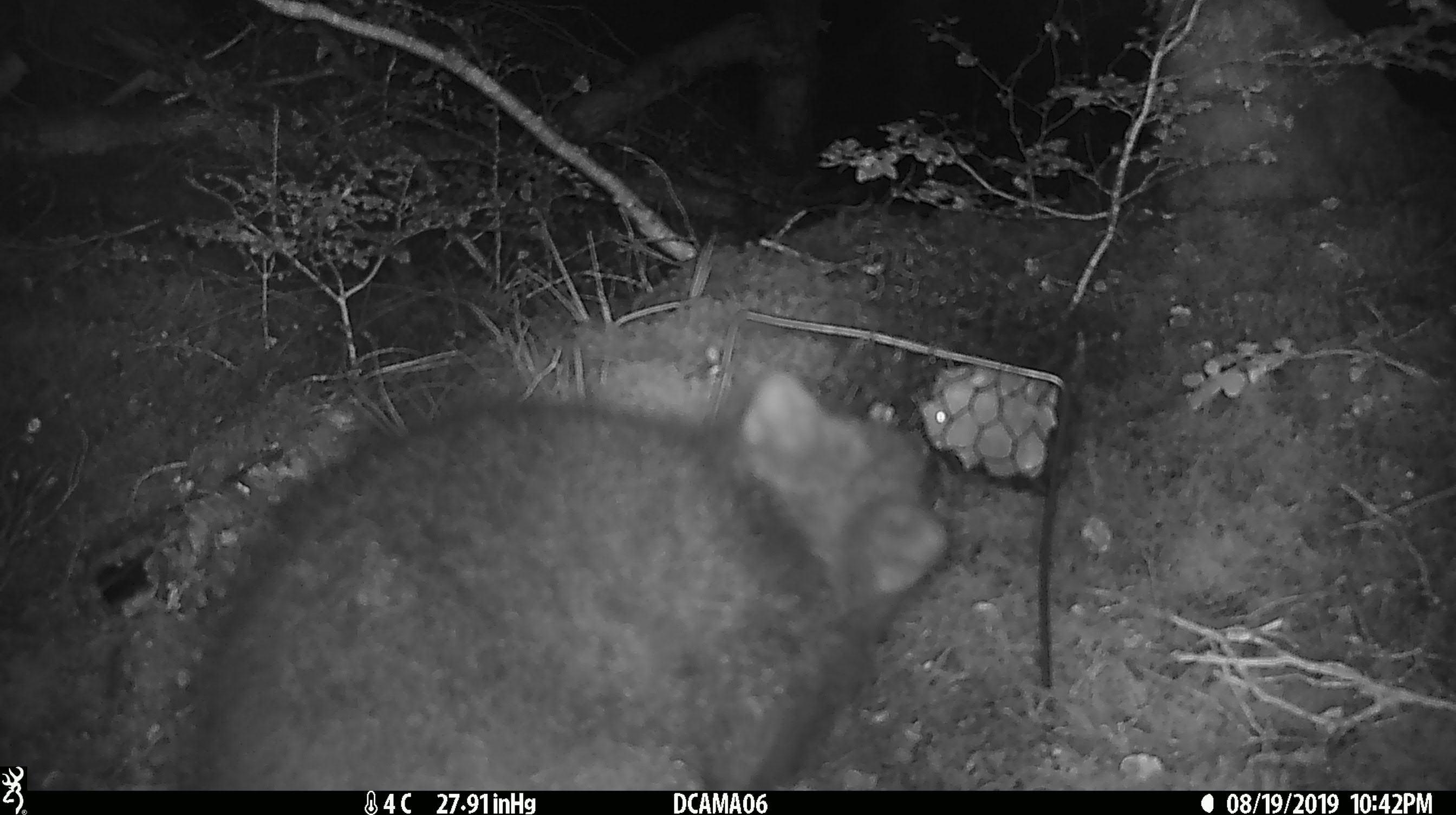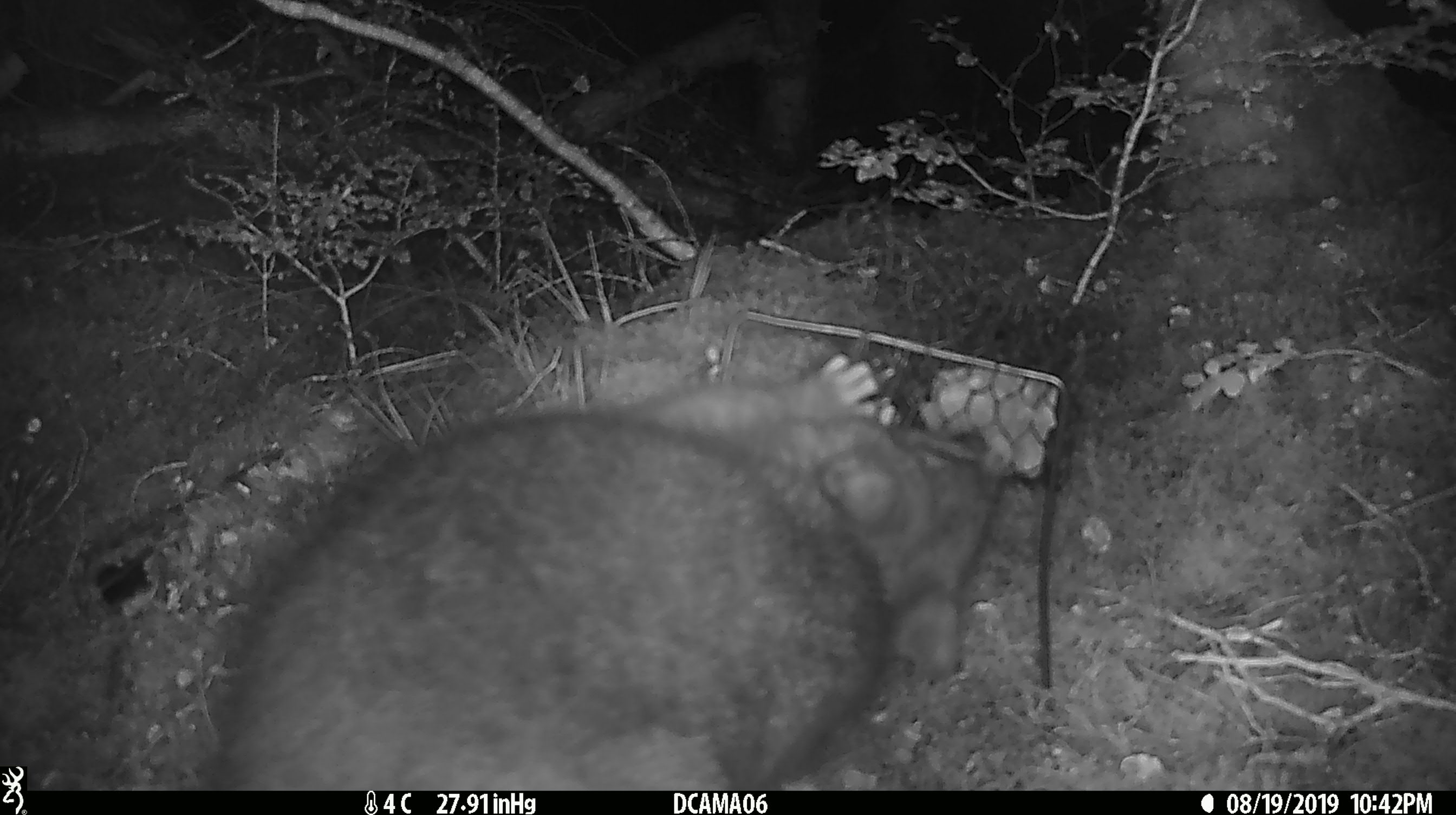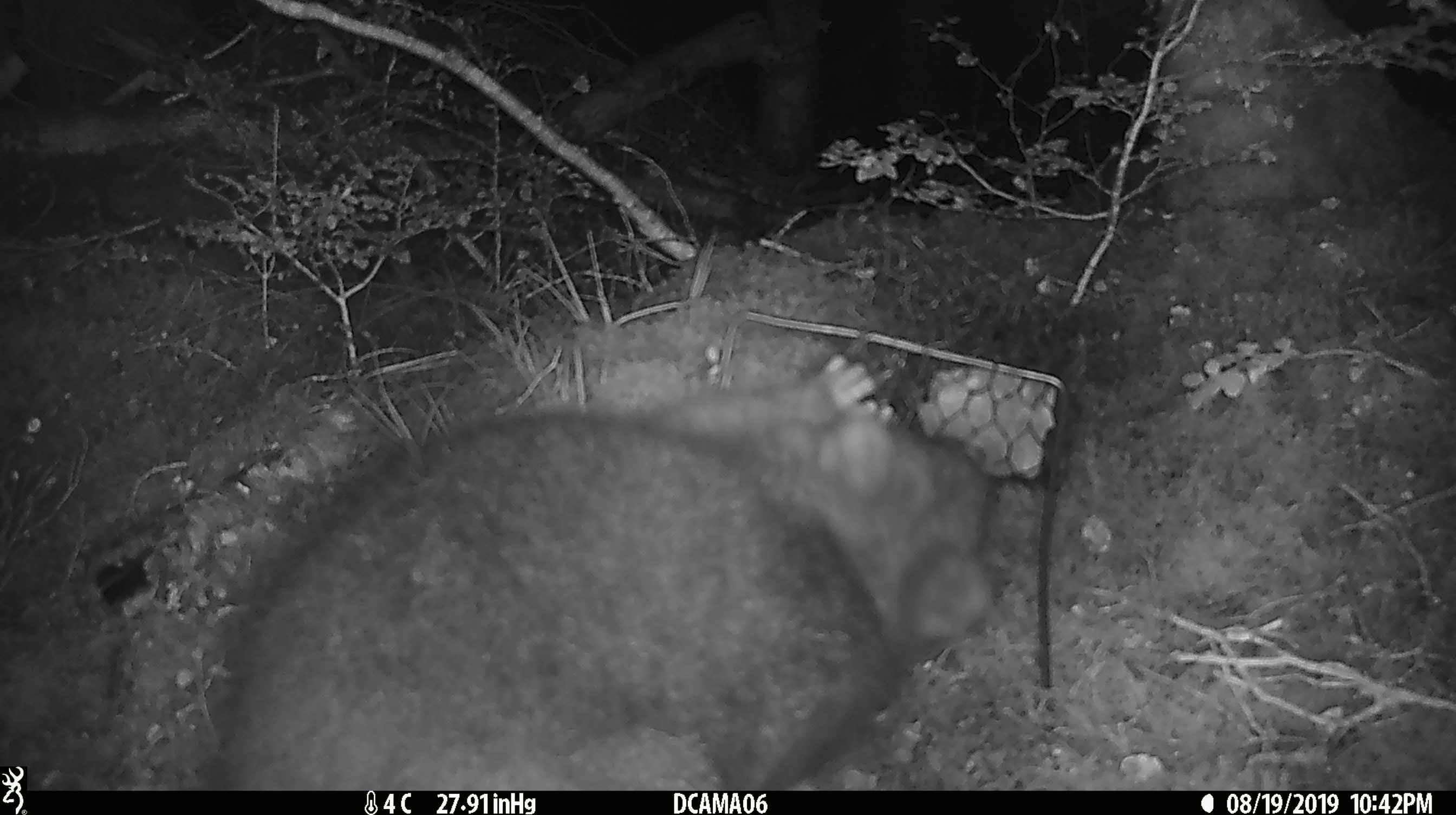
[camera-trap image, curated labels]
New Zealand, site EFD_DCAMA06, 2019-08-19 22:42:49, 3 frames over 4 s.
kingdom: Animalia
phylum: Chordata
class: Mammalia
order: Diprotodontia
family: Phalangeridae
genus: Trichosurus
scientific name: Trichosurus vulpecula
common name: common brushtail possum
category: possum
Possum (common brushtail possum) (Trichosurus vulpecula).